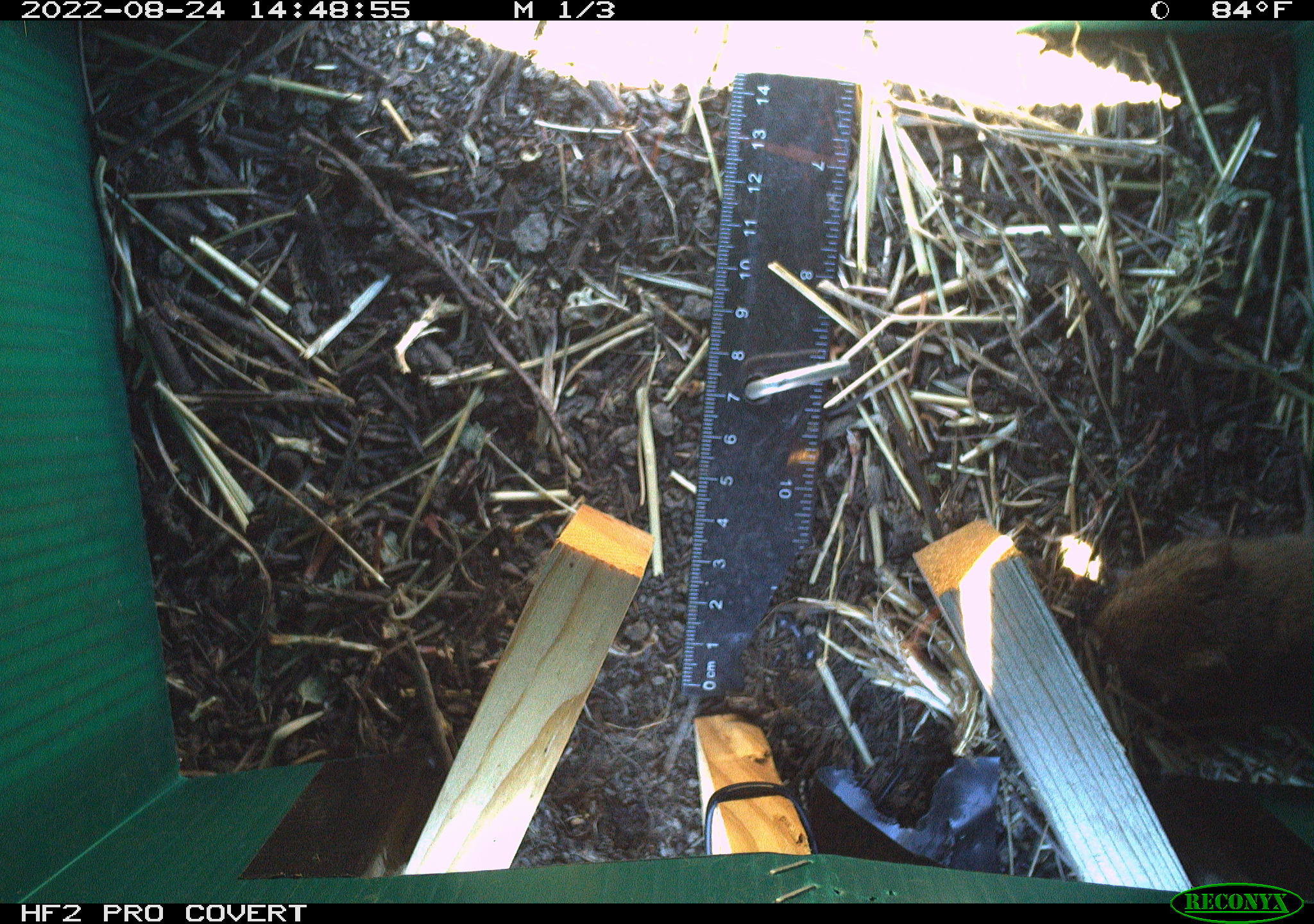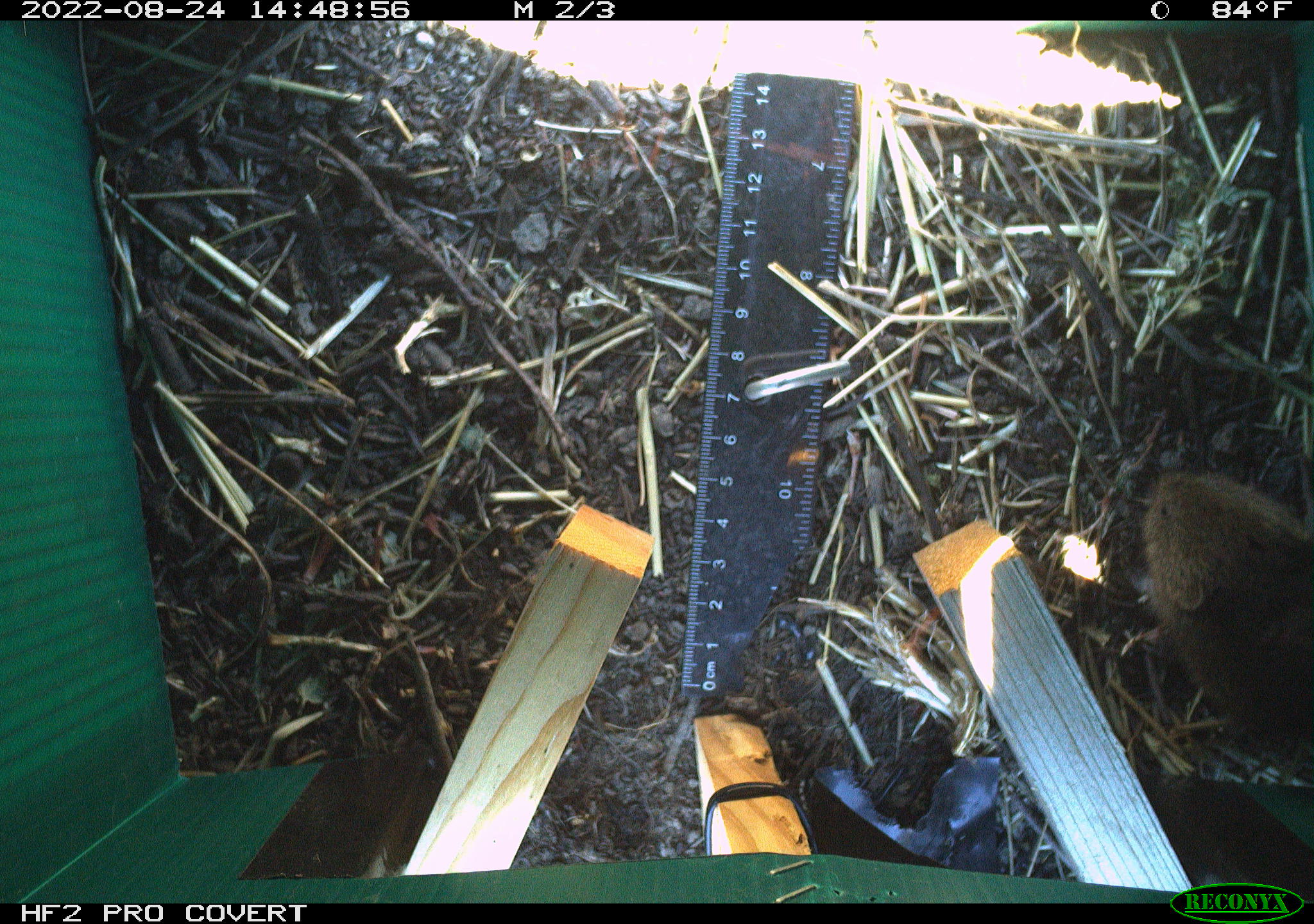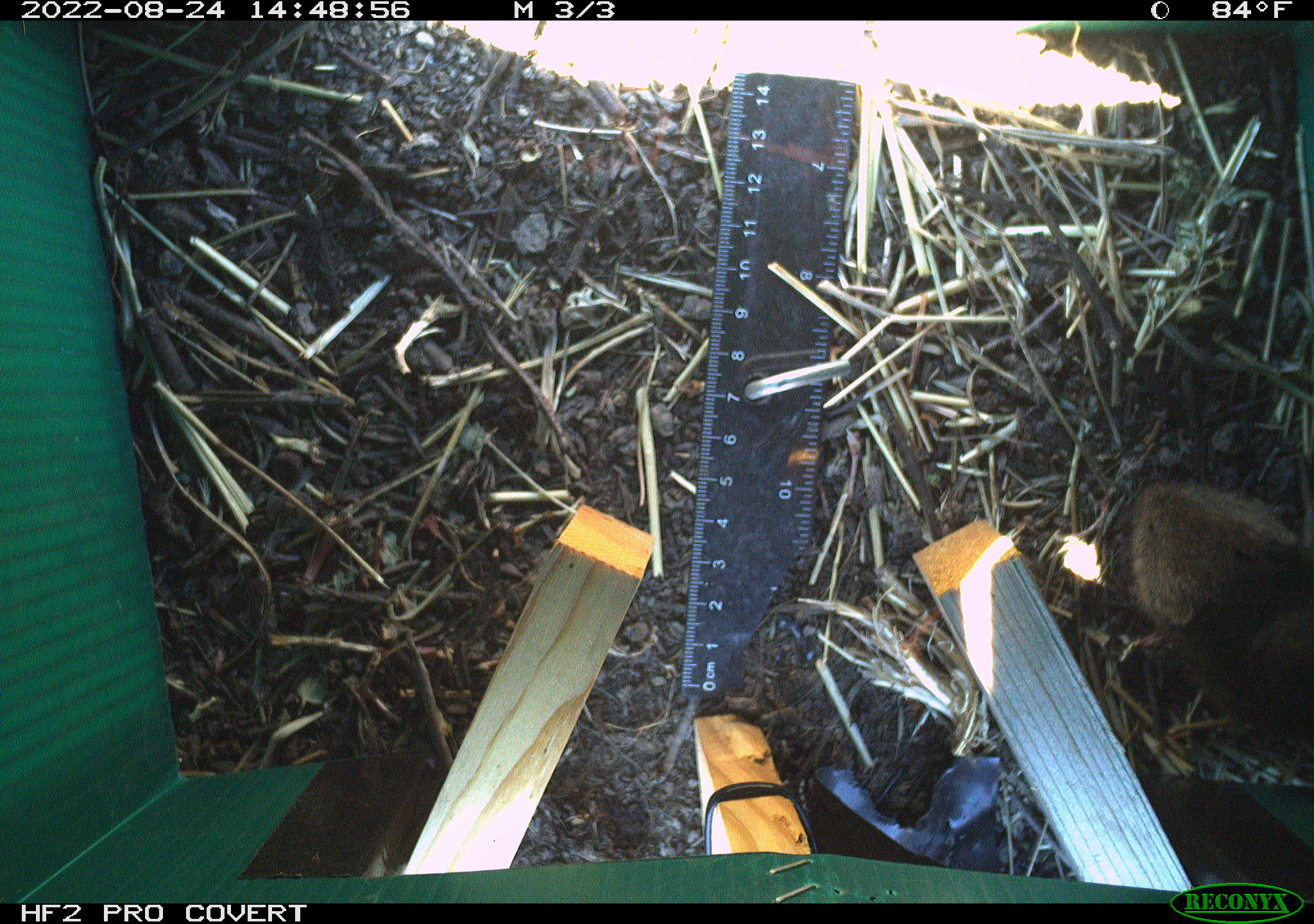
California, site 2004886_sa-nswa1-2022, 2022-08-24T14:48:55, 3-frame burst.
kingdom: Animalia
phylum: Chordata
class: Mammalia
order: Rodentia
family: Cricetidae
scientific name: Cricetidae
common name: hamsters, voles, lemmings, and allies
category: cricetidae family